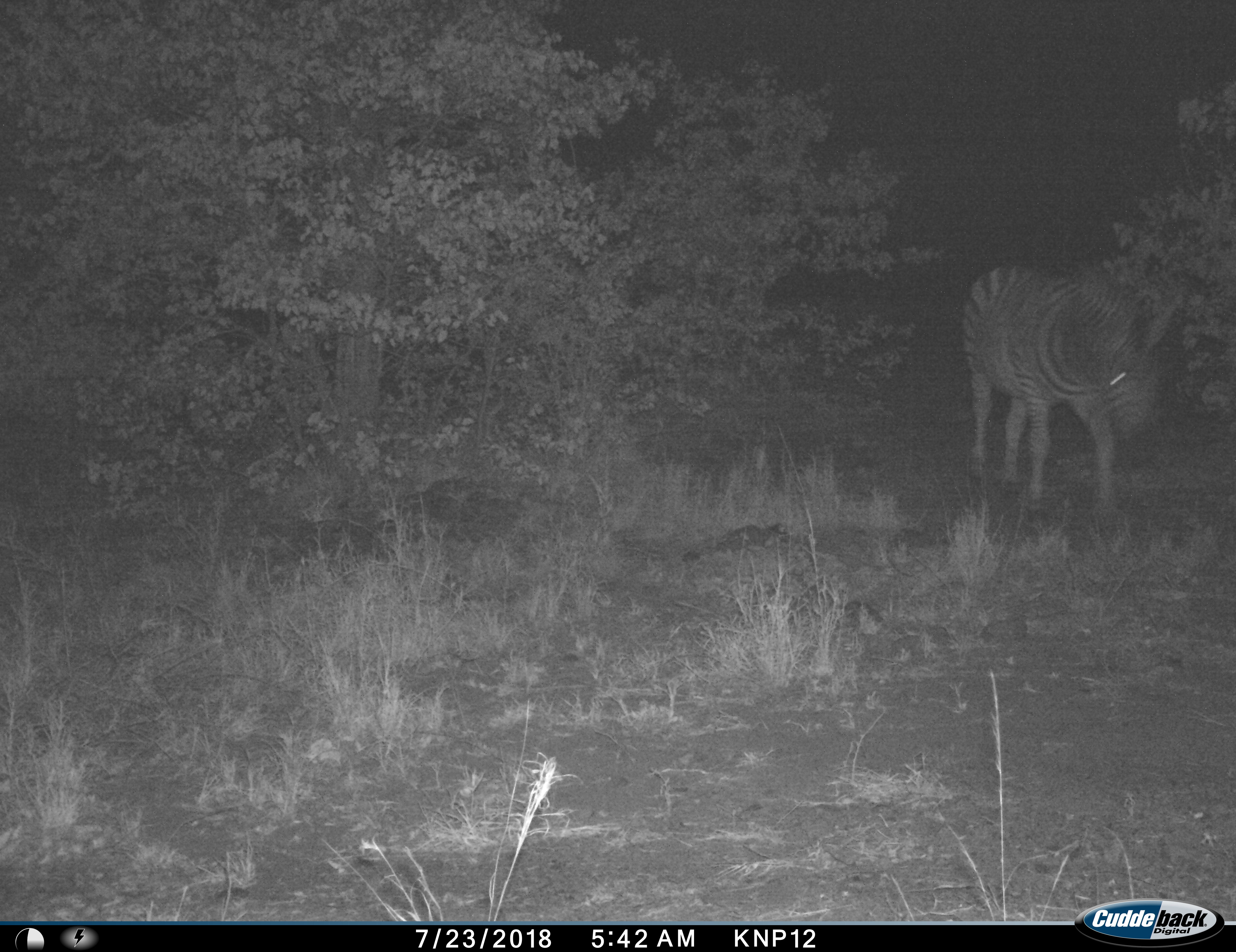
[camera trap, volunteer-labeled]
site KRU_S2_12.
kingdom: Animalia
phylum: Chordata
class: Mammalia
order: Perissodactyla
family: Equidae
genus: Equus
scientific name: Equus quagga burchellii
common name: burchell's zebra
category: zebraburchells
Zebraburchells (burchell's zebra) (Equus quagga burchellii), count 1. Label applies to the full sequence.